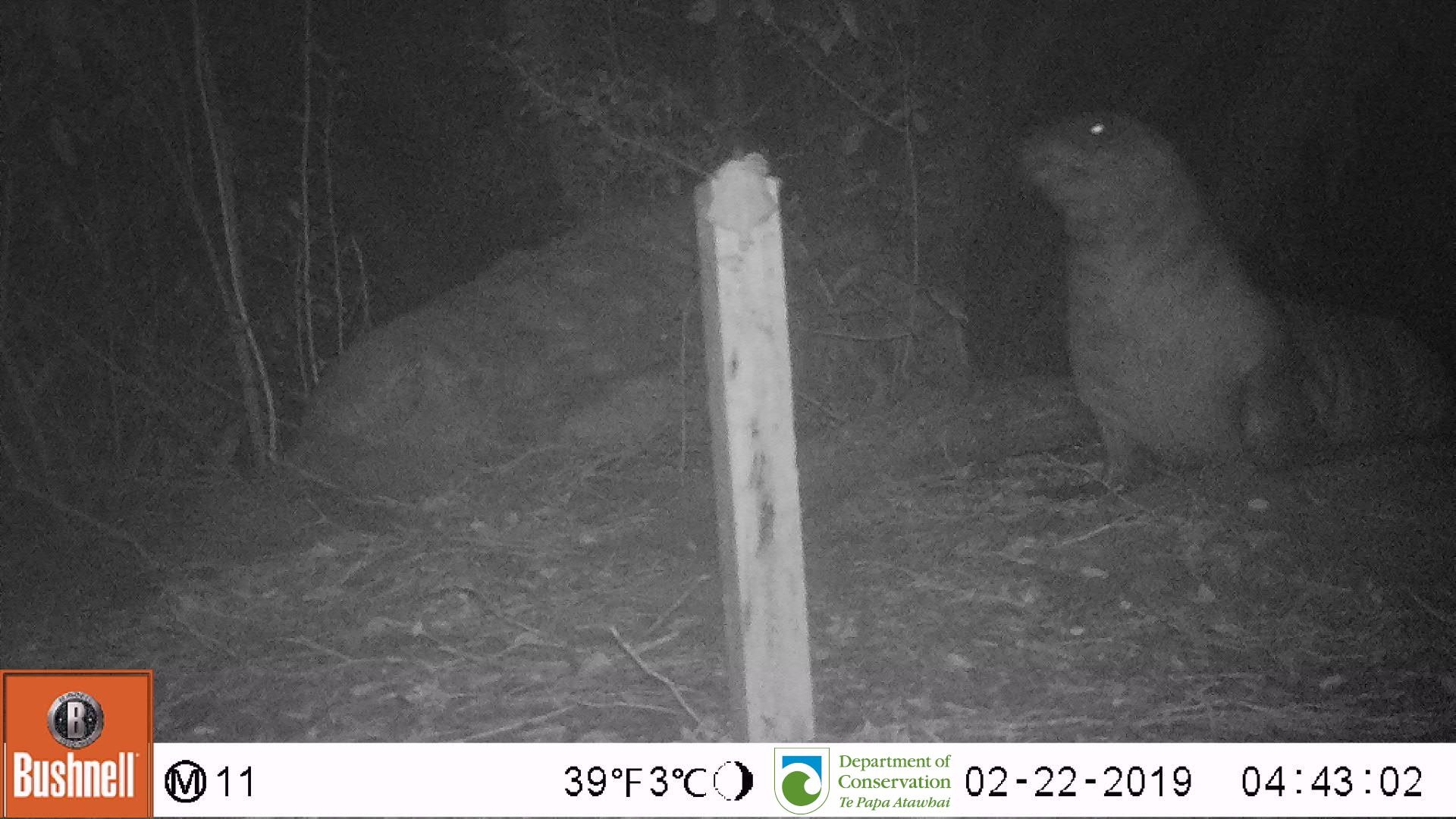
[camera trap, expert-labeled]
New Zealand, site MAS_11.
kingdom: Animalia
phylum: Chordata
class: Mammalia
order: Carnivora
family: Otariidae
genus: Phocarctos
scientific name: Phocarctos hookeri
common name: new zealand sea lion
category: sealion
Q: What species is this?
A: Sealion (new zealand sea lion) (Phocarctos hookeri).